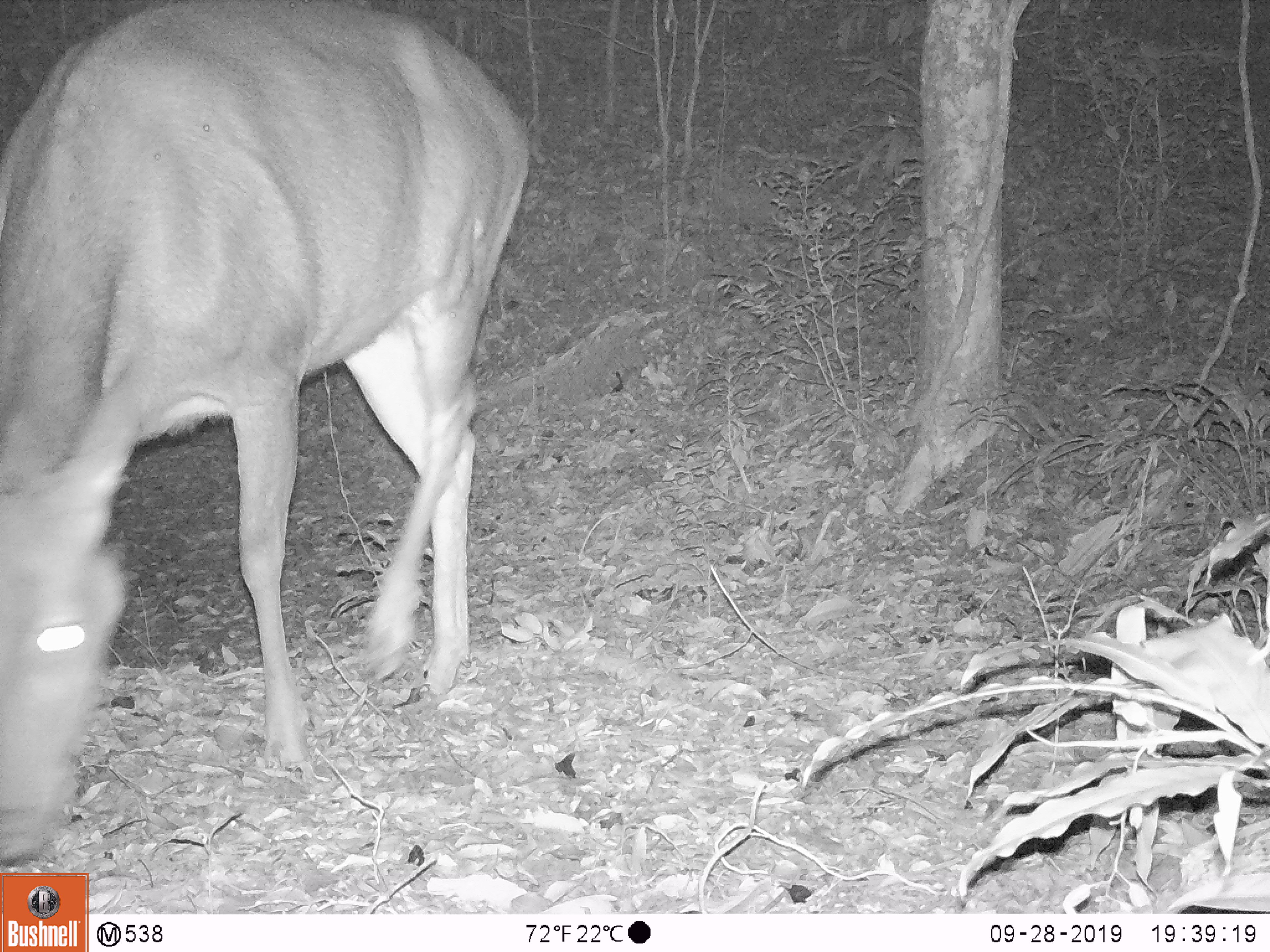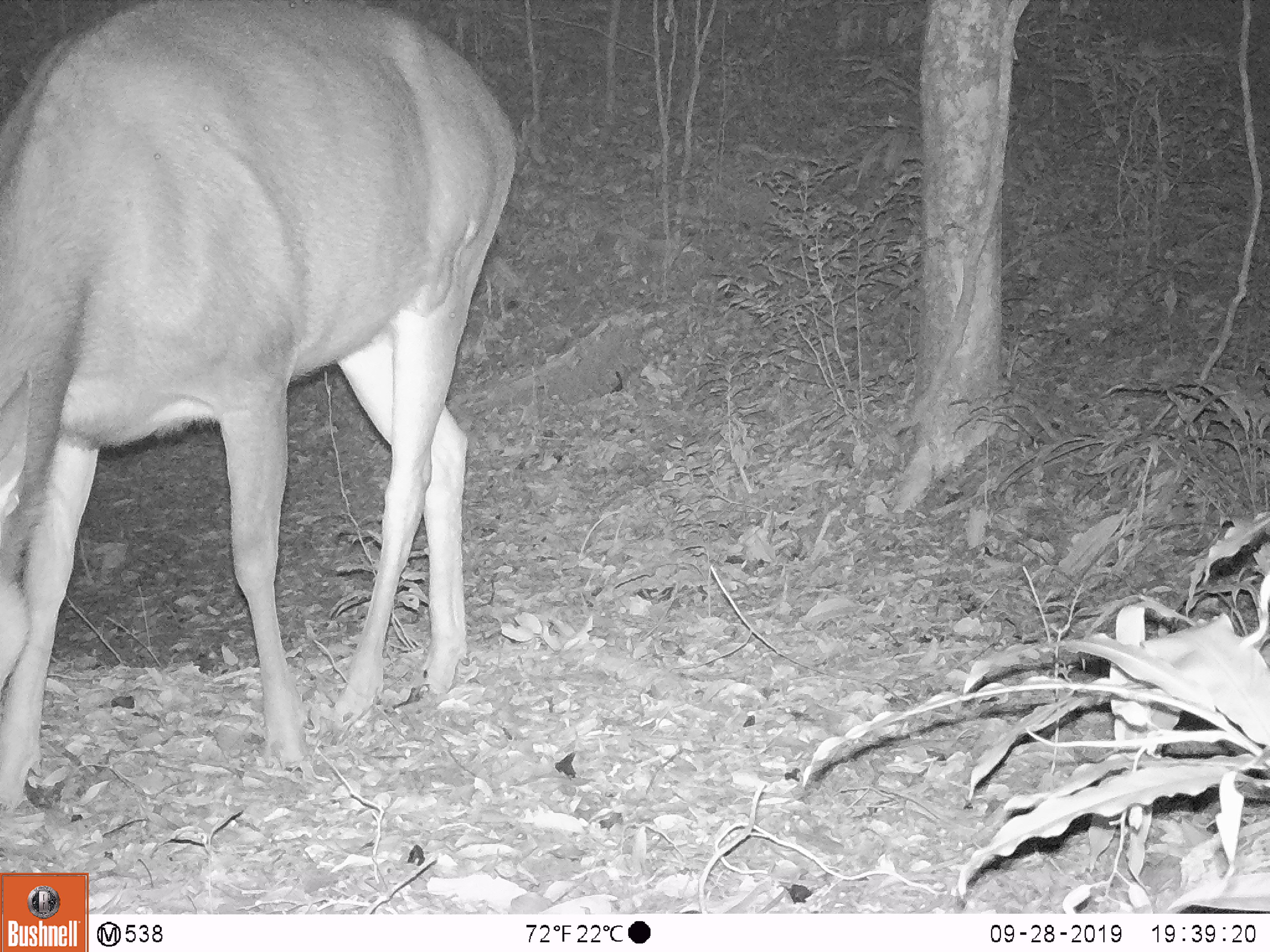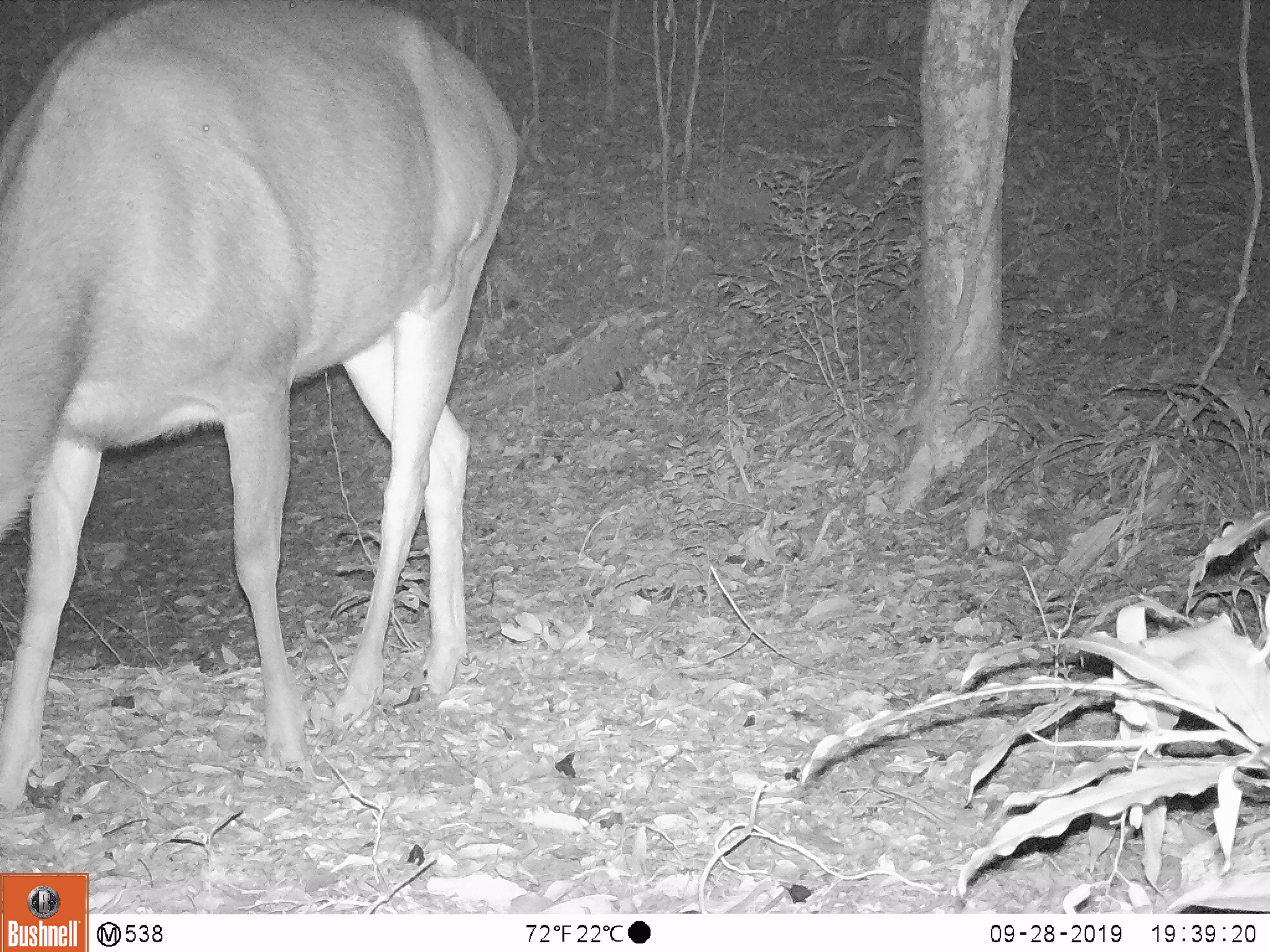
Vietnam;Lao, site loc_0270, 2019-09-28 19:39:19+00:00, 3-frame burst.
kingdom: Animalia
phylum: Chordata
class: Mammalia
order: Artiodactyla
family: Cervidae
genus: Rusa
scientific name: Rusa unicolor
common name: sambar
Sambar (Rusa unicolor). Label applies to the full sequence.